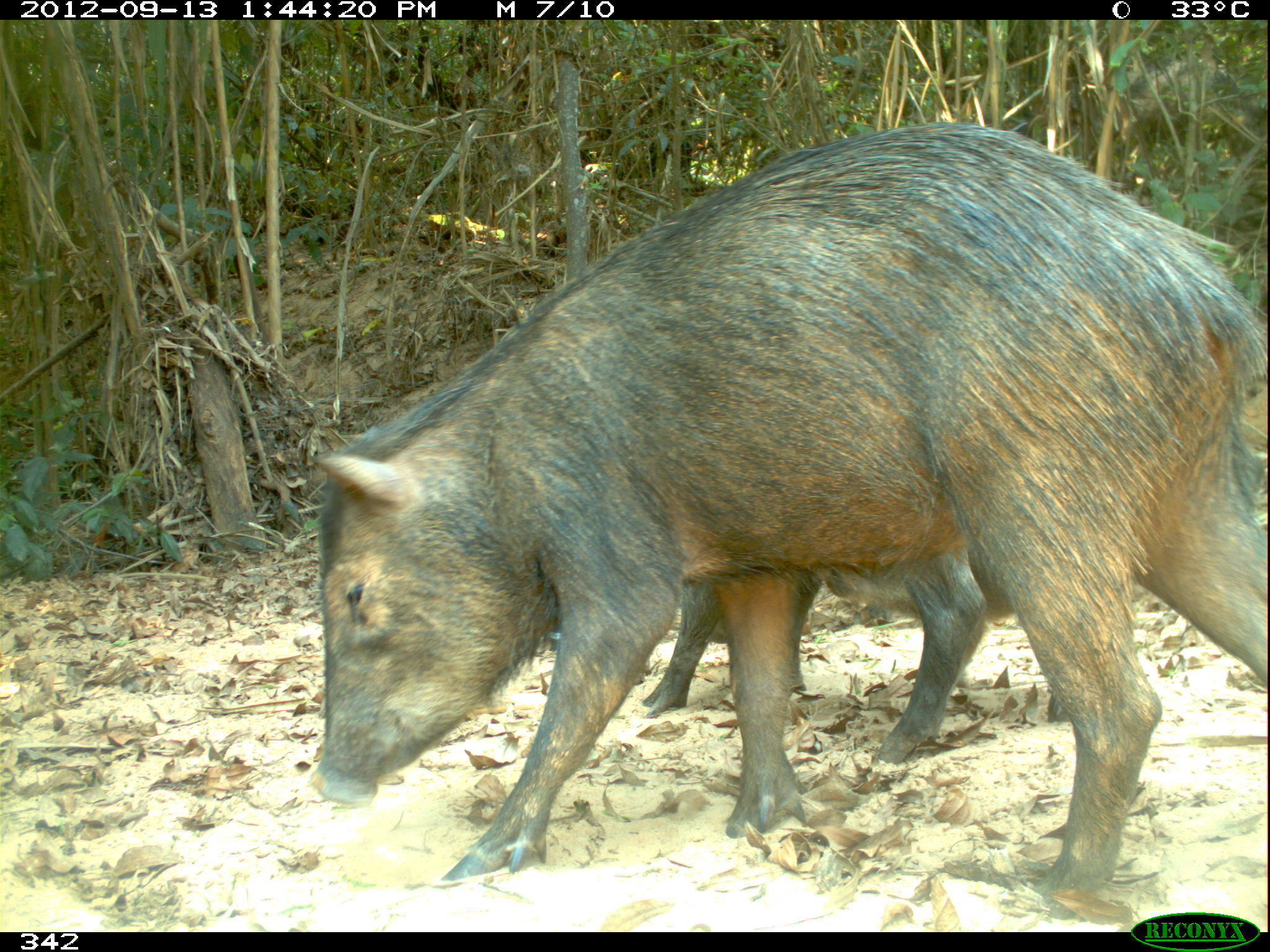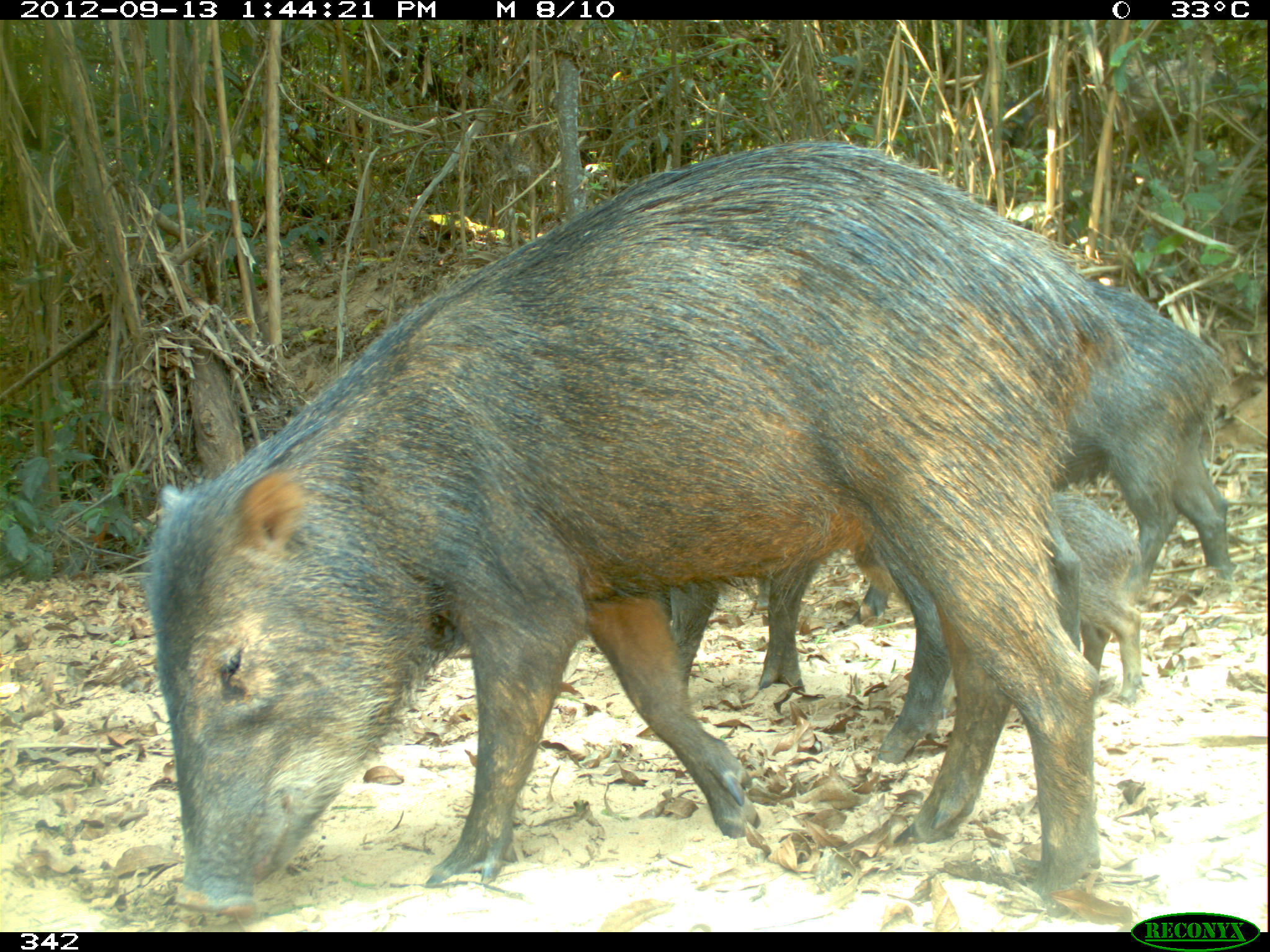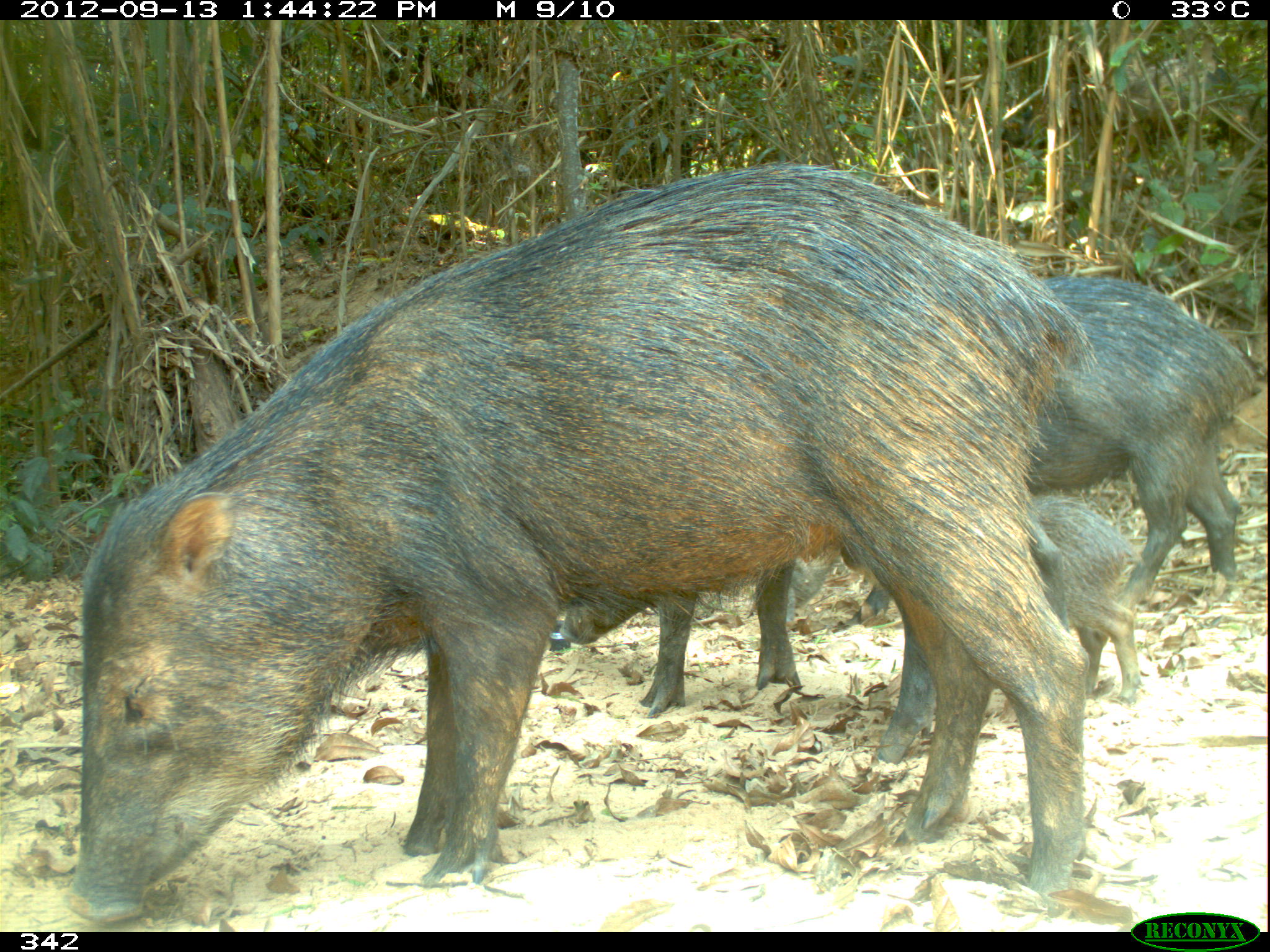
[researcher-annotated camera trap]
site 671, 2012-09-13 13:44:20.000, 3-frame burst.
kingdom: Animalia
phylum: Chordata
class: Mammalia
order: Artiodactyla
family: Tayassuidae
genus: Tayassu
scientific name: Tayassu pecari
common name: white-lipped peccary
Tayassu pecari (white-lipped peccary).